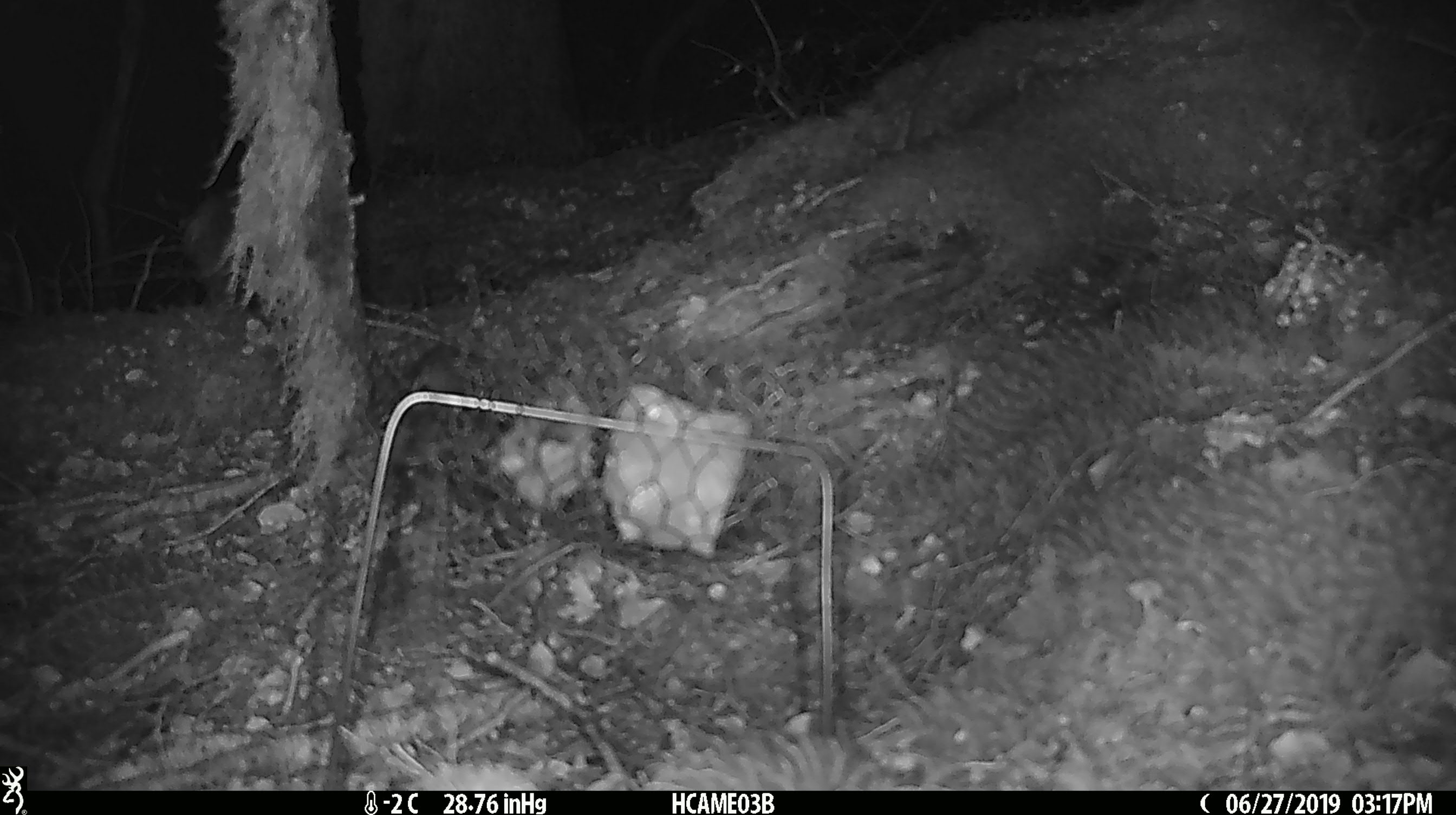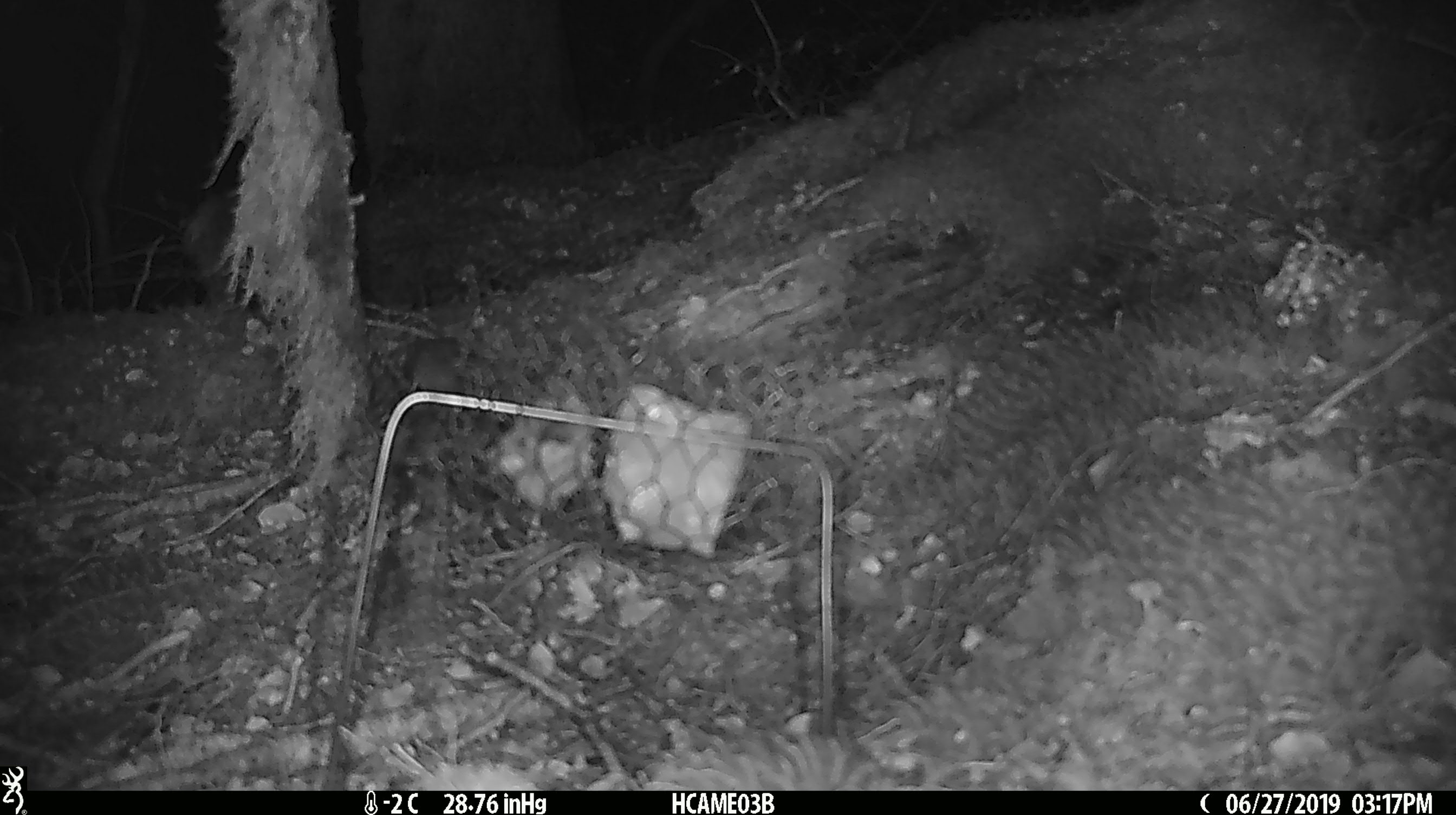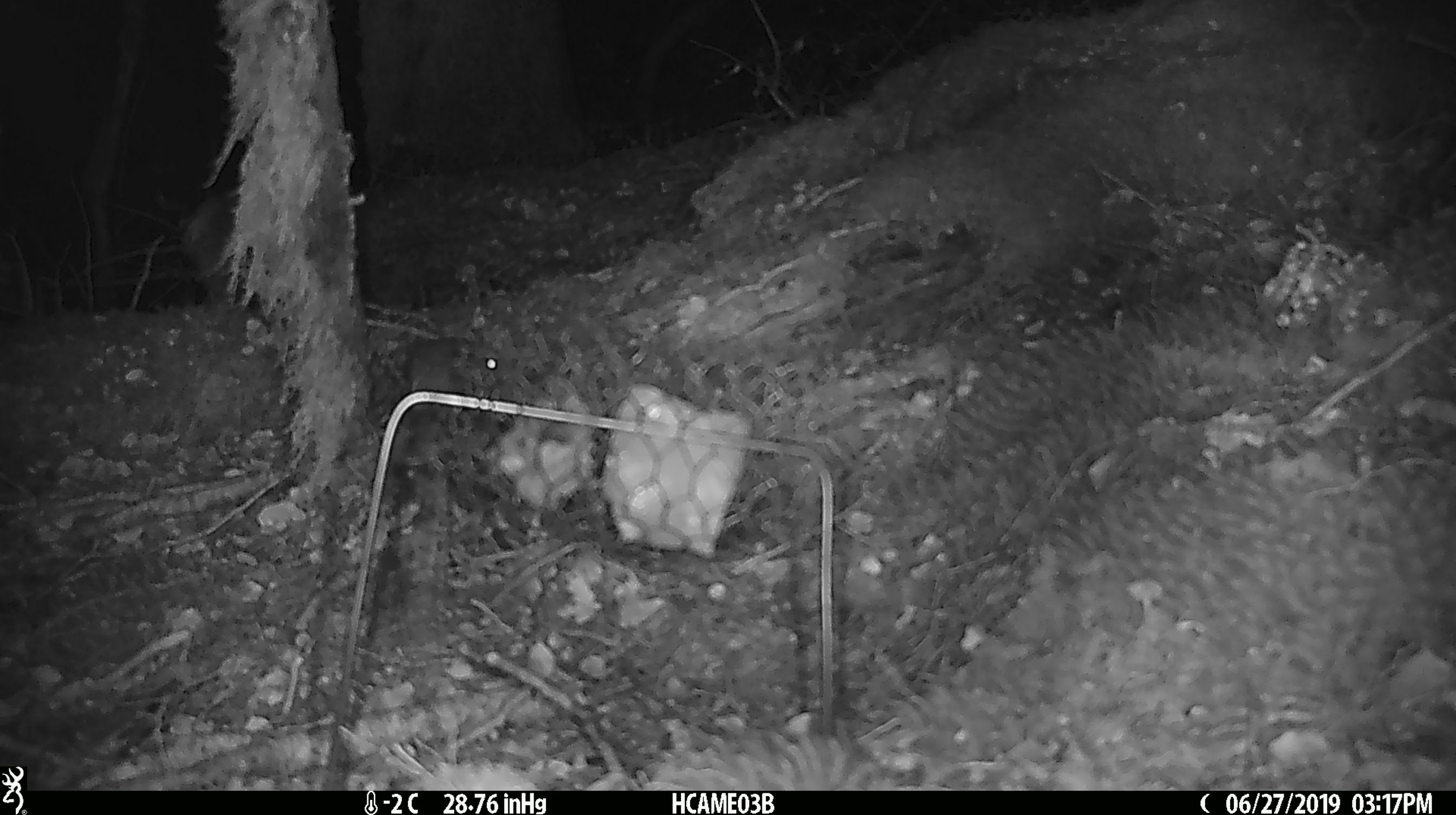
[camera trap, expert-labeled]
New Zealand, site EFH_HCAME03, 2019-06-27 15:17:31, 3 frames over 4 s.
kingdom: Animalia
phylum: Chordata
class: Mammalia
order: Rodentia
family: Muridae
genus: Mus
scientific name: Mus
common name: mouse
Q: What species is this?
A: Mouse (Mus).